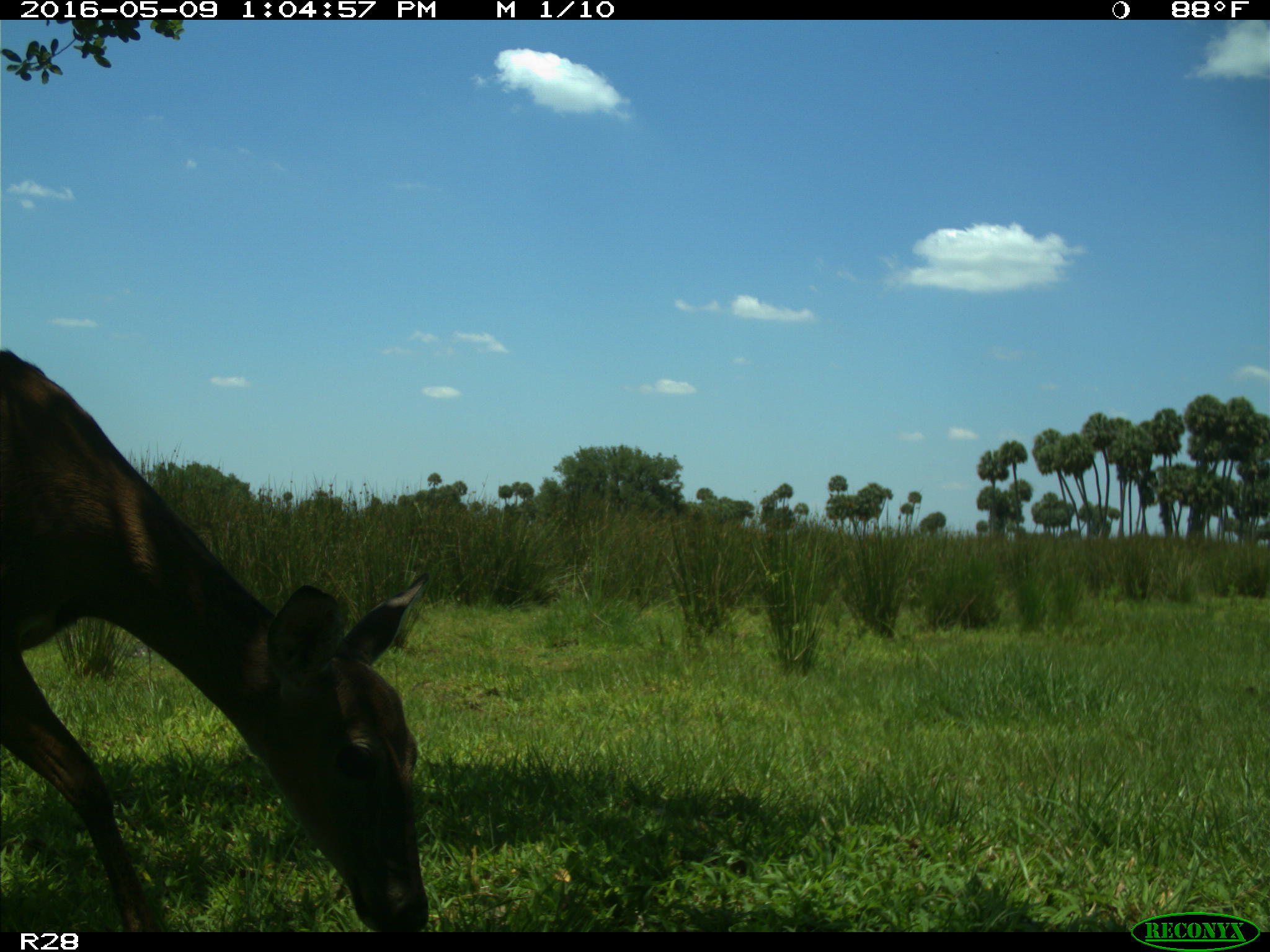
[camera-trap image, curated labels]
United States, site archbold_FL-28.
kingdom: Animalia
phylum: Chordata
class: Mammalia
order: Artiodactyla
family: Cervidae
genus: Odocoileus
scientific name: Odocoileus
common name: deer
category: unidentified deer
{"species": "unidentified deer (deer) (Odocoileus)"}